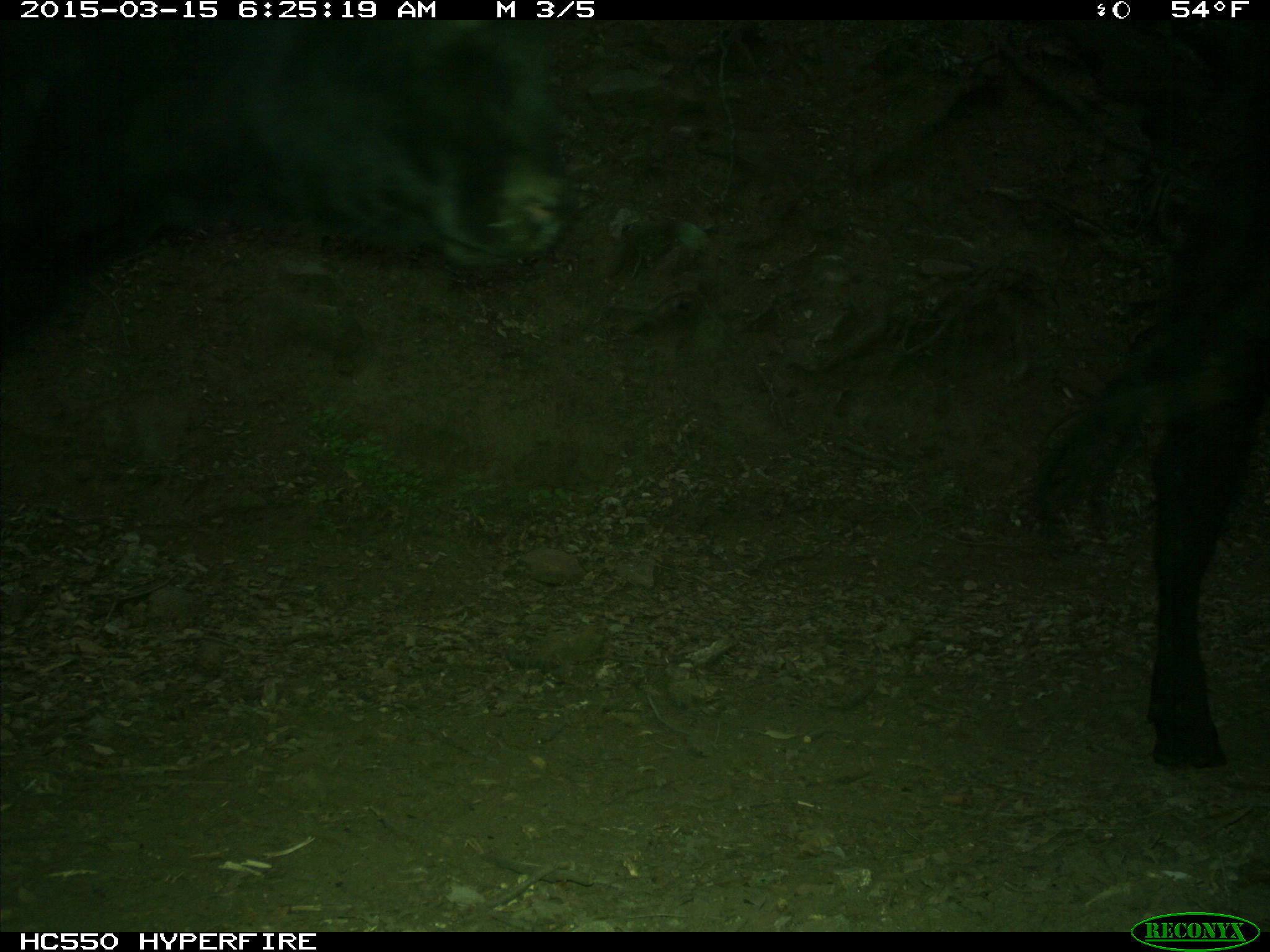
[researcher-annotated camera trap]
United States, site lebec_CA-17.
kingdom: Animalia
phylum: Chordata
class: Mammalia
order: Artiodactyla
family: Bovidae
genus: Bos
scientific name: Bos taurus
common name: domestic cow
Bos taurus (domestic cow).